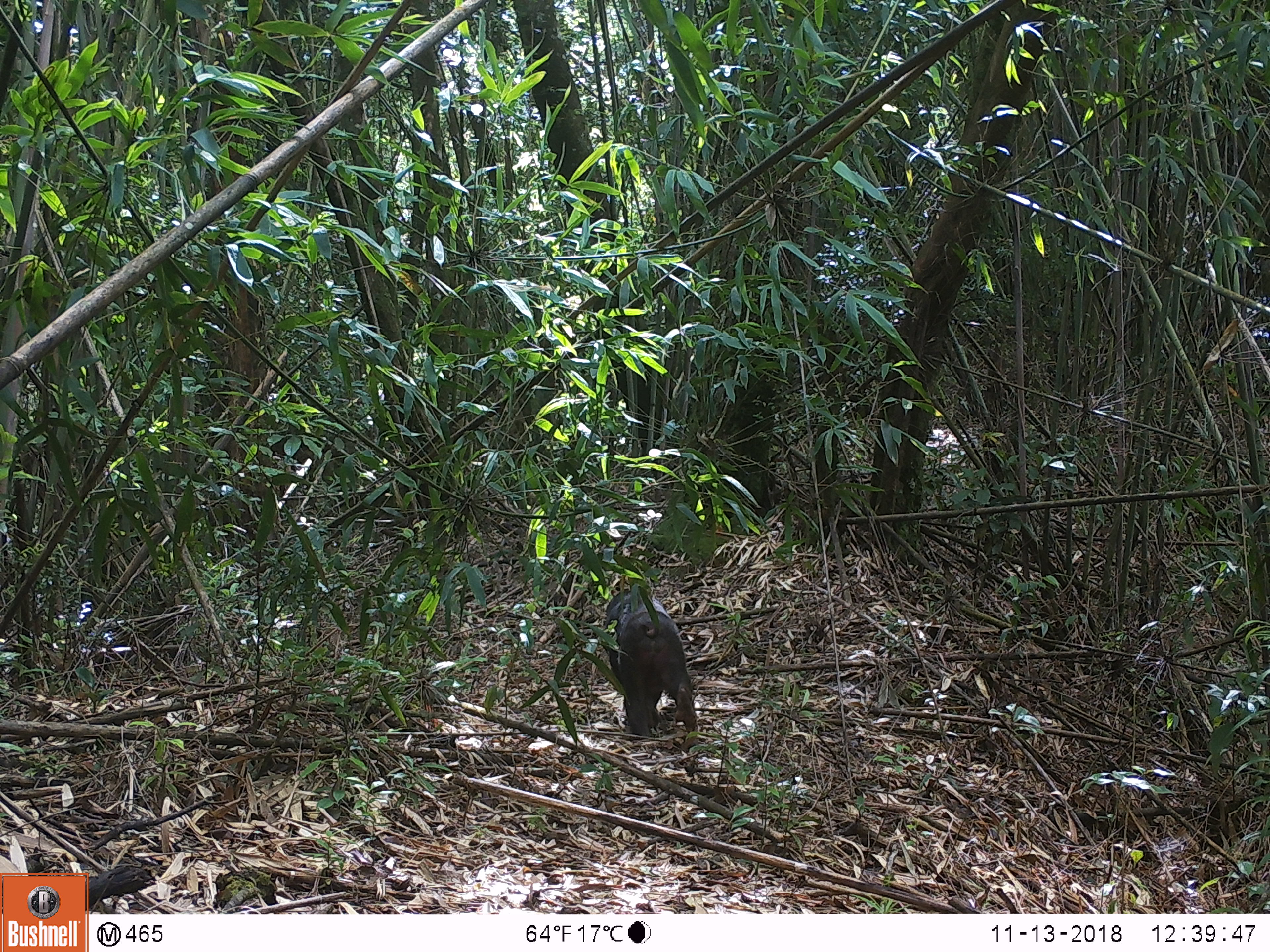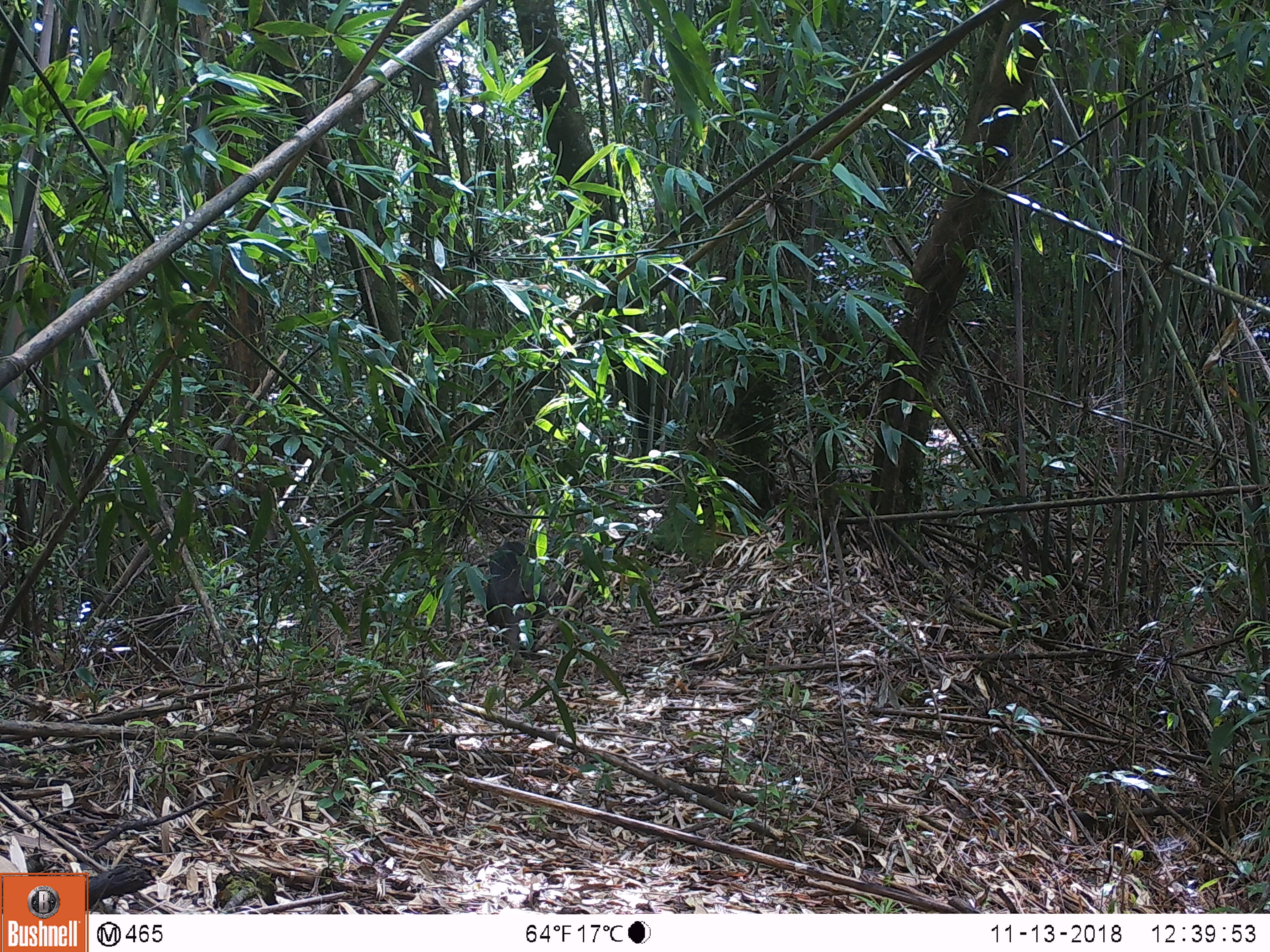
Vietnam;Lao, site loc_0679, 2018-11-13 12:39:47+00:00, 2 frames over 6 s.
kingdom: Animalia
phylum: Chordata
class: Mammalia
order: Primates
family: Cercopithecidae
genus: Macaca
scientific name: Macaca arctoides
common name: stump-tailed macaque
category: stump tailed macaque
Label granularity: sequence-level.